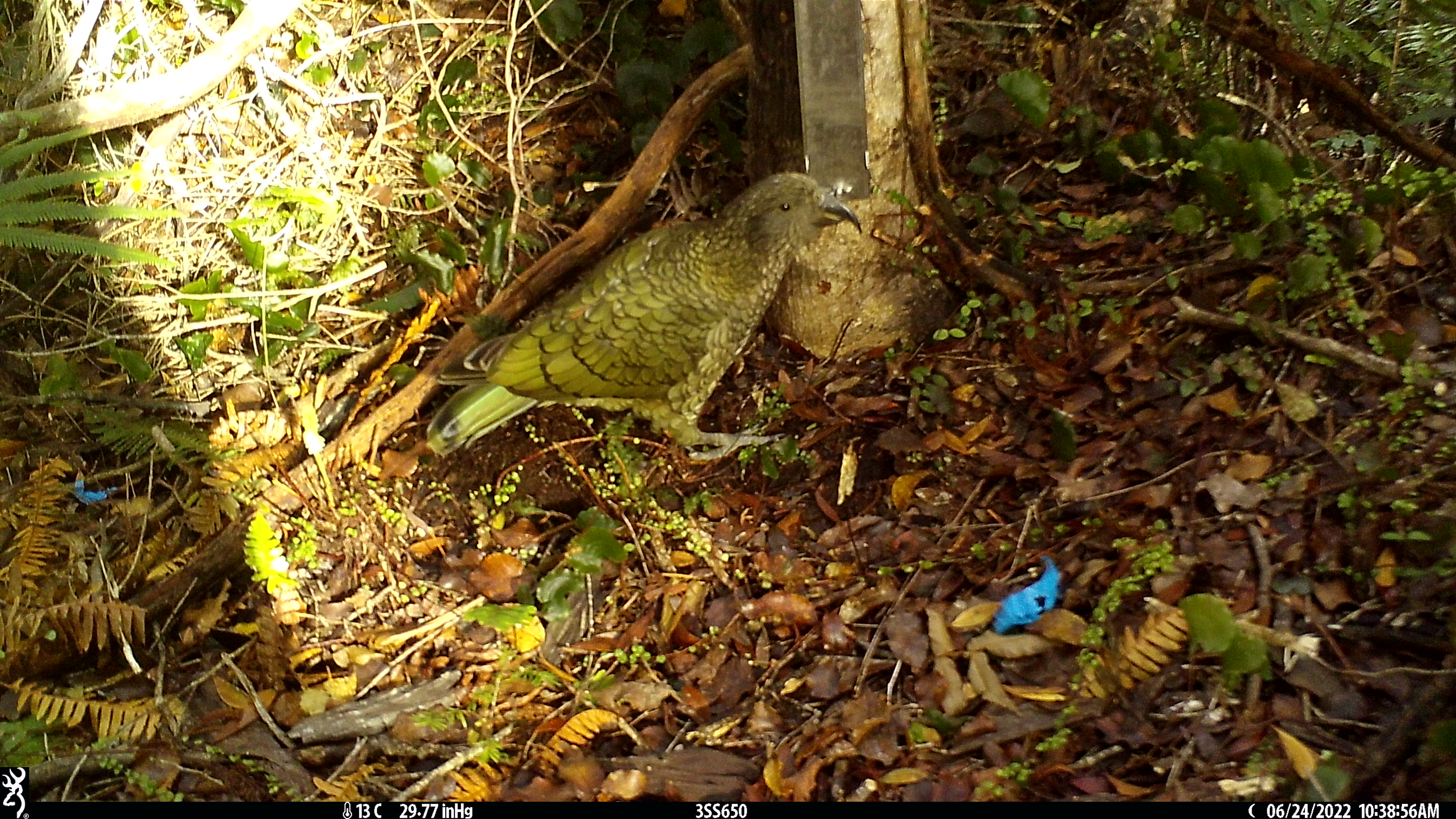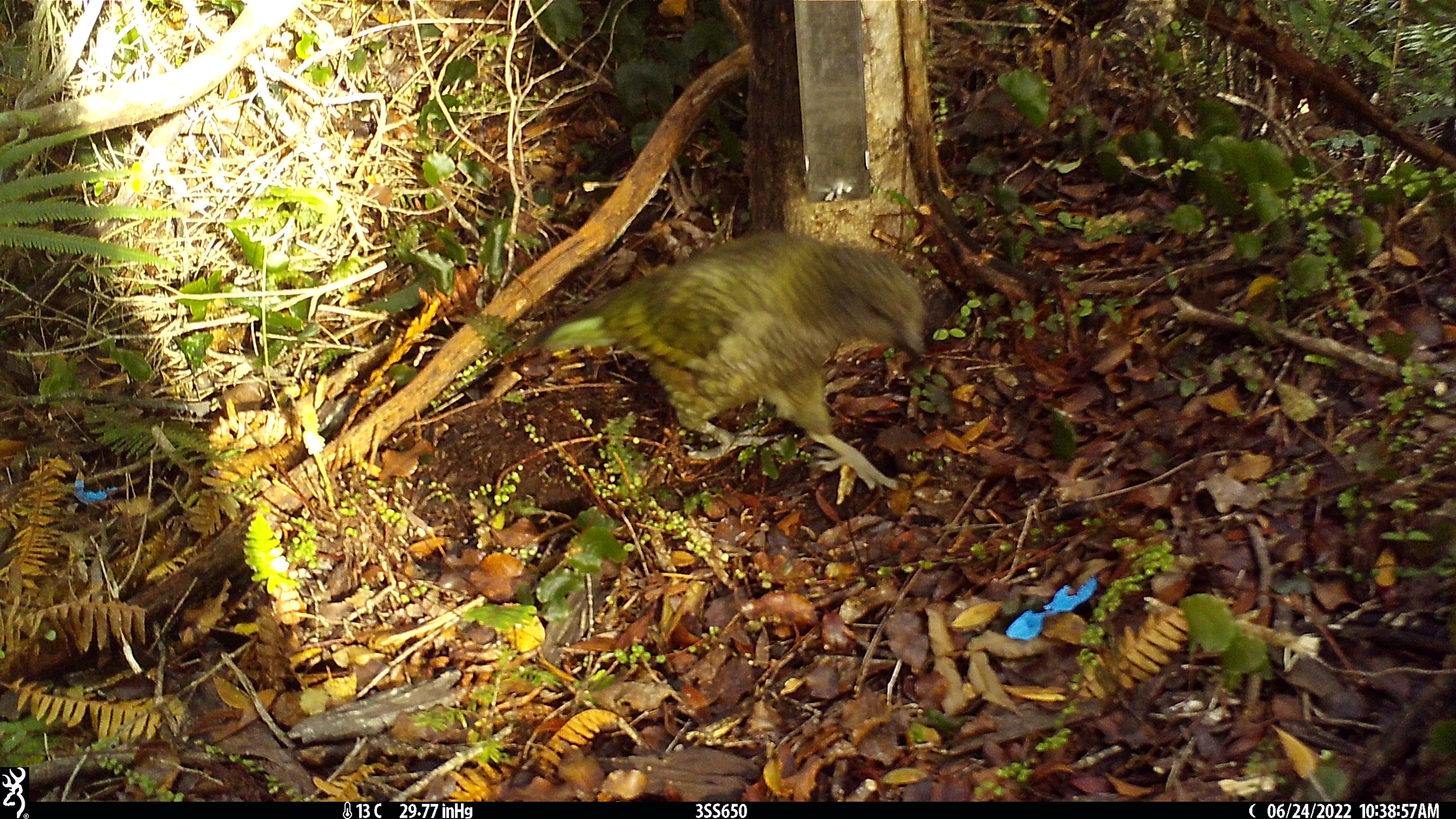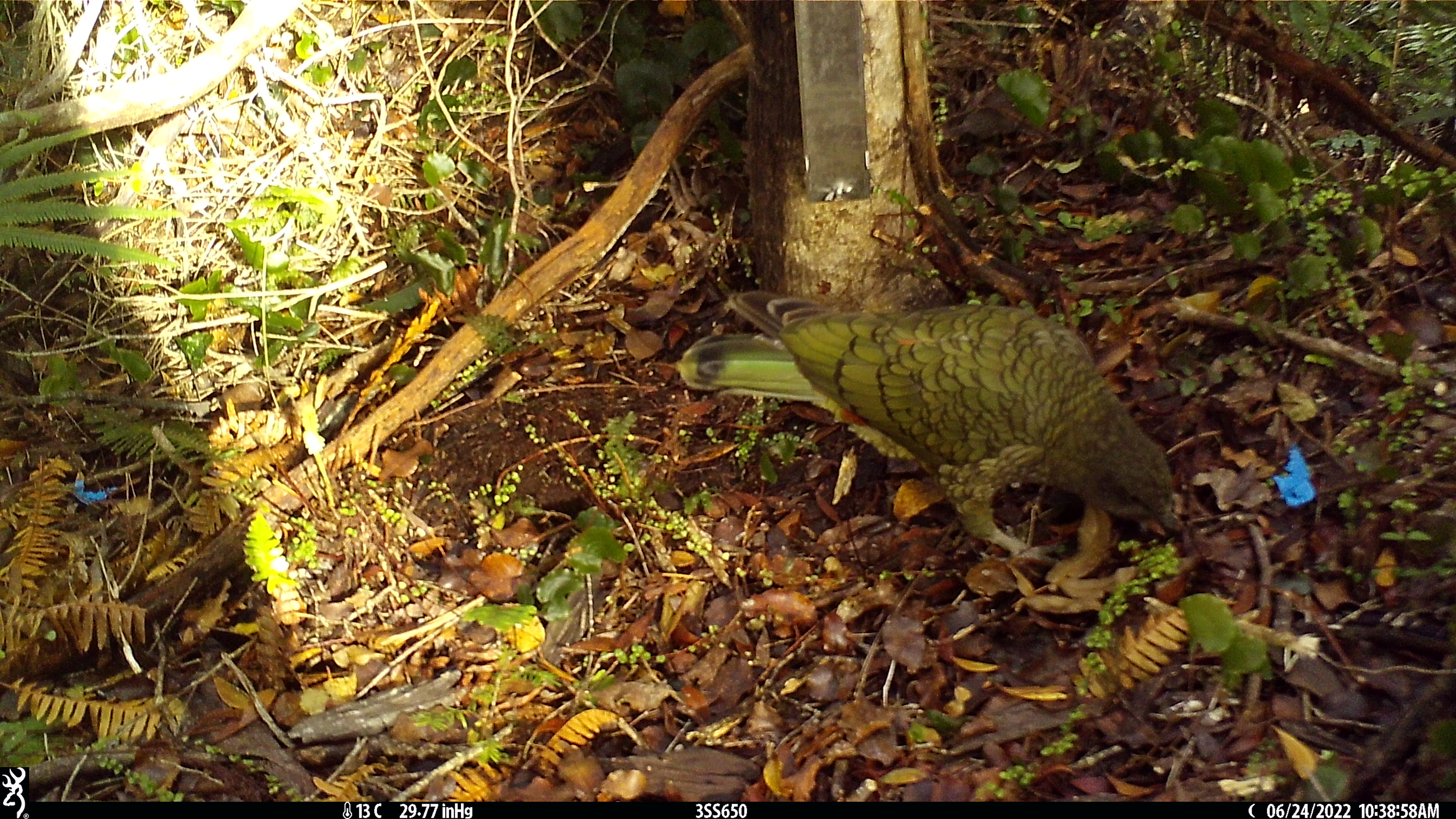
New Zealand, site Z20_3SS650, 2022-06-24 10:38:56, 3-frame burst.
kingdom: Animalia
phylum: Chordata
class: Aves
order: Psittaciformes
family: Strigopidae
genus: Nestor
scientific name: Nestor notabilis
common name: kea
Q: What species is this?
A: Kea (Nestor notabilis).